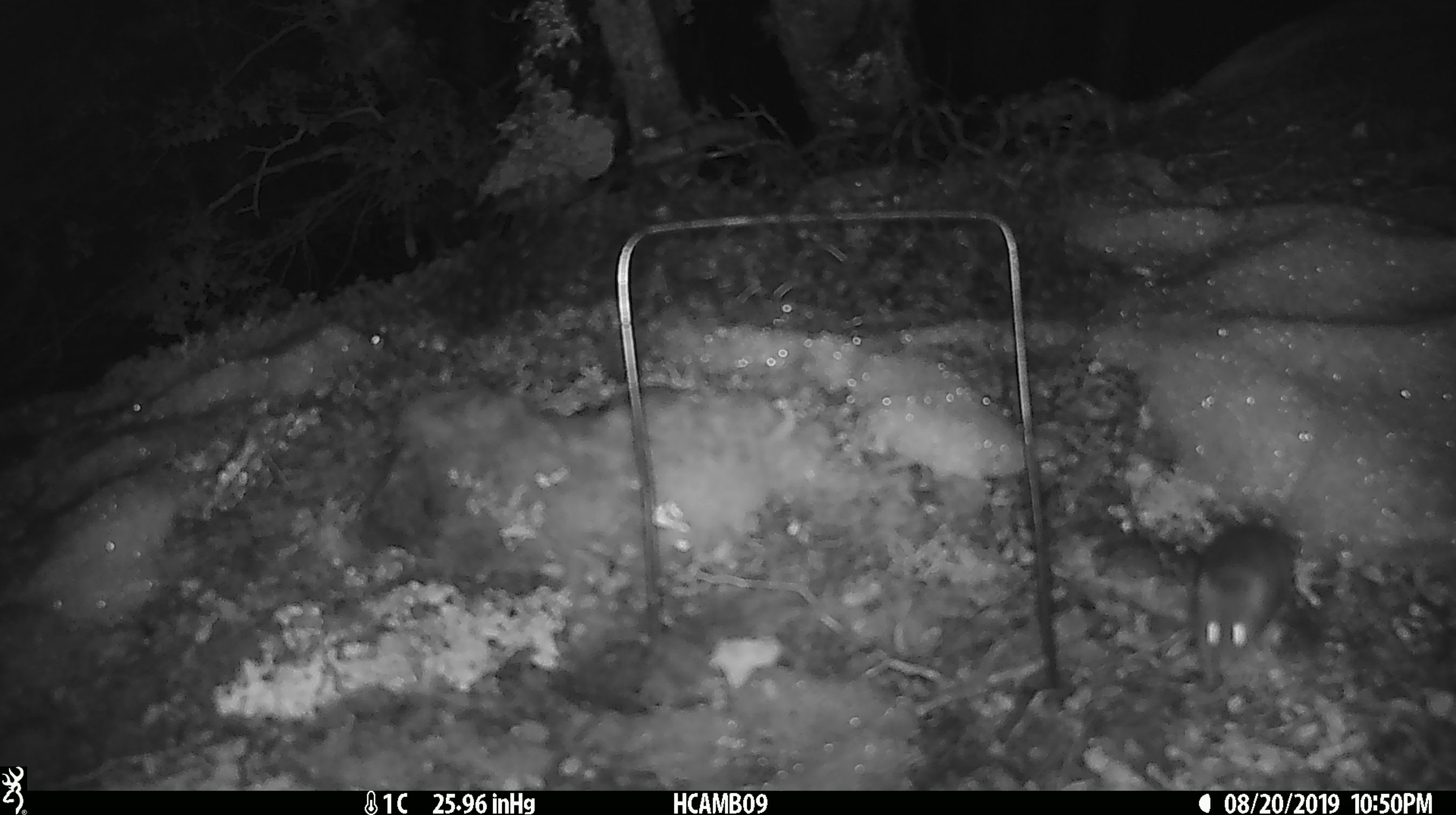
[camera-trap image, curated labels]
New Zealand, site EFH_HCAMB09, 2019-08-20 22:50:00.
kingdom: Animalia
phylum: Chordata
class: Mammalia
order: Rodentia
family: Muridae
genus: Mus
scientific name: Mus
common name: mouse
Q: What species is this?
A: Mouse (Mus).